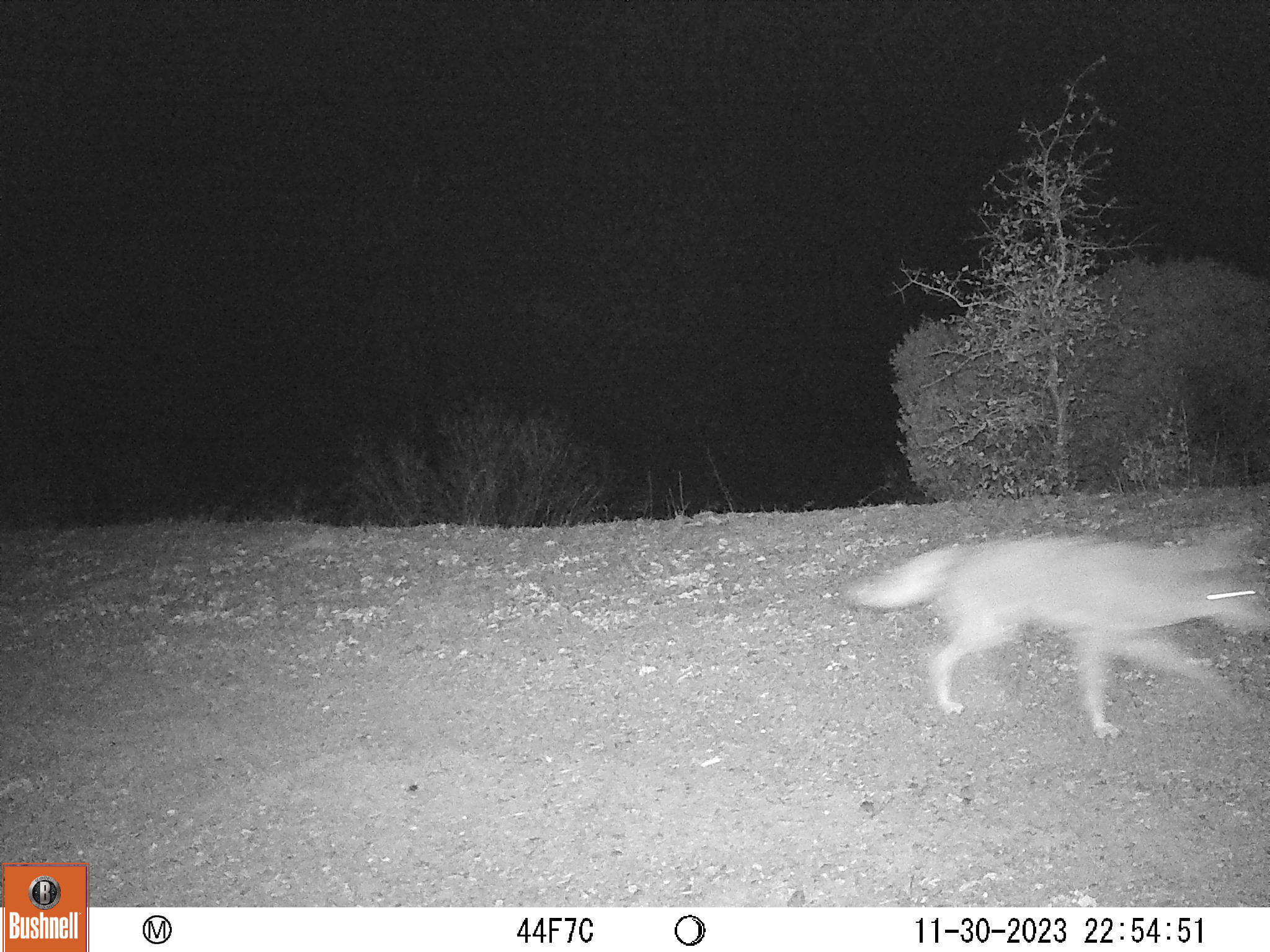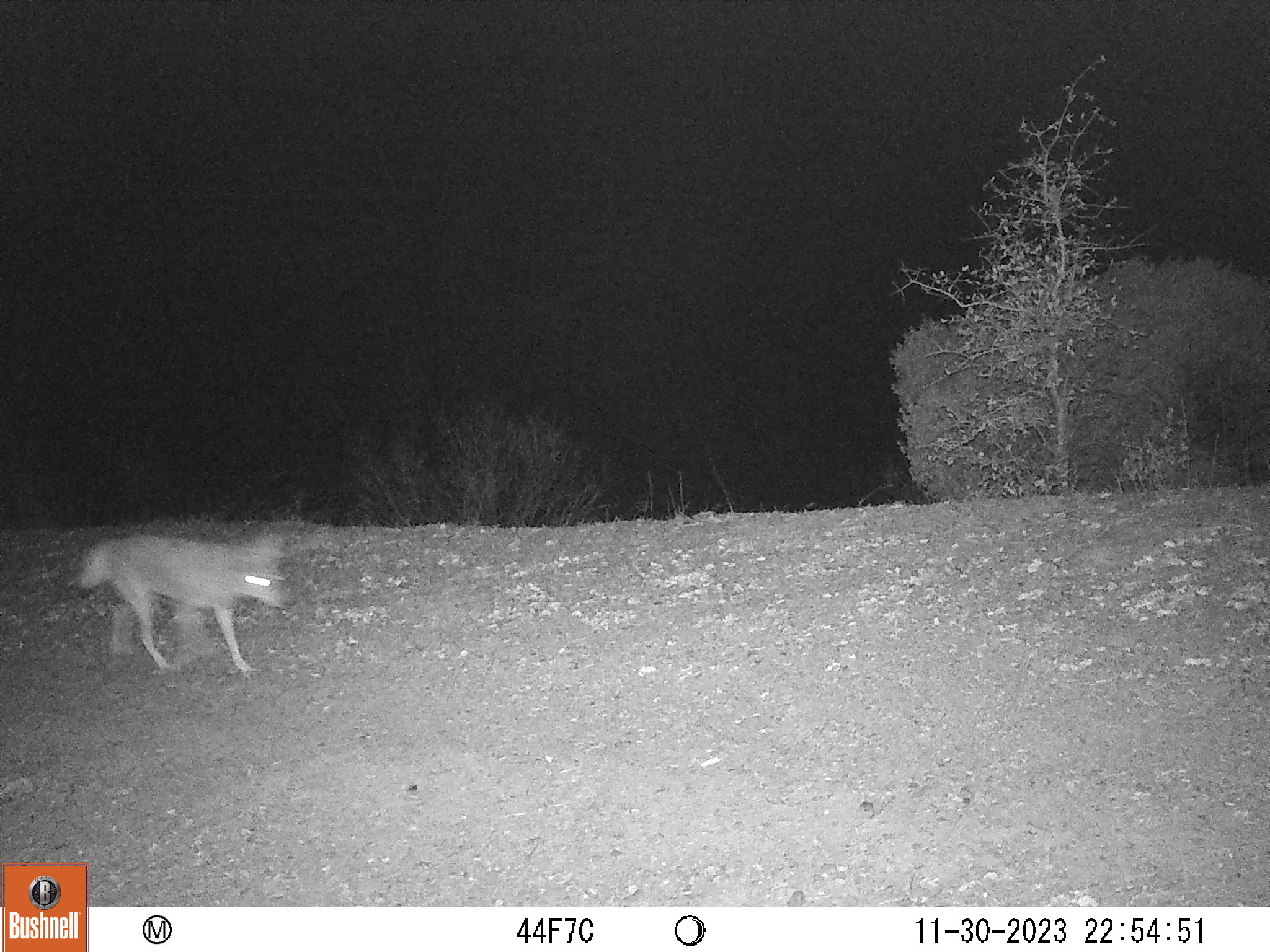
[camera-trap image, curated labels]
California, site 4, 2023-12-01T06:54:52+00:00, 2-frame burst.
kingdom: Animalia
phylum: Chordata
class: Mammalia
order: Carnivora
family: Canidae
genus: Canis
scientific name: Canis latrans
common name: coyote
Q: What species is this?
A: Coyote (Canis latrans).